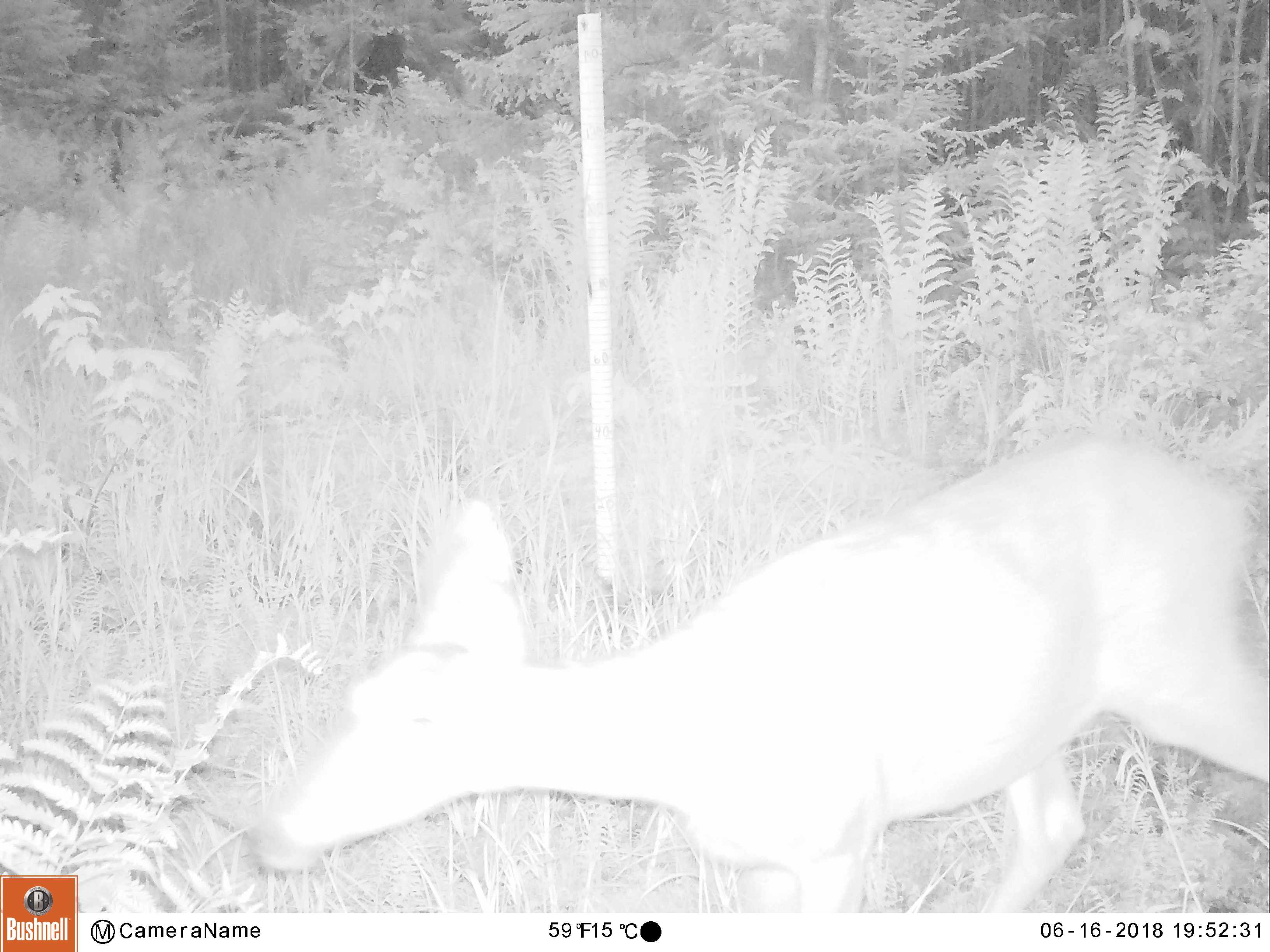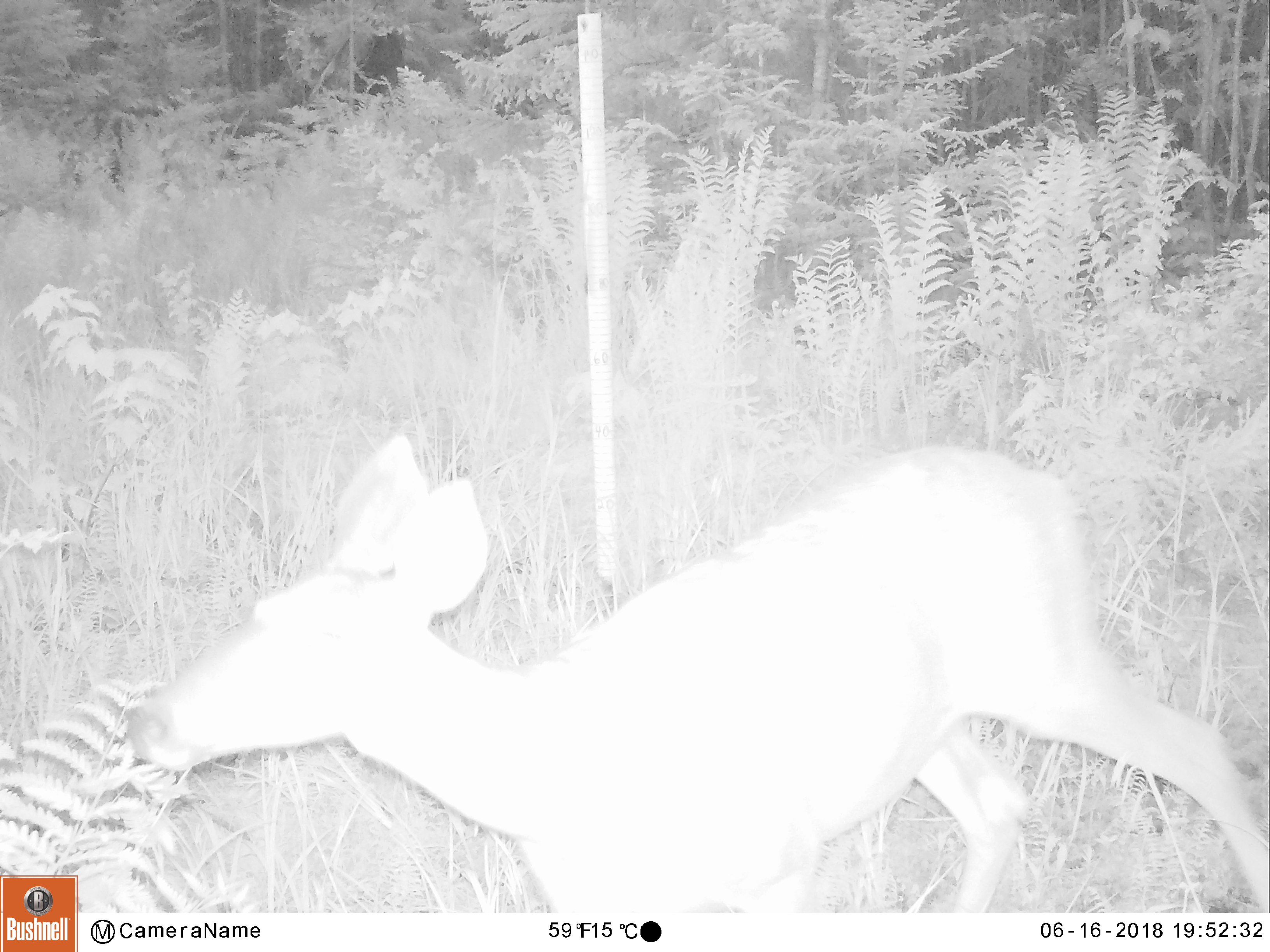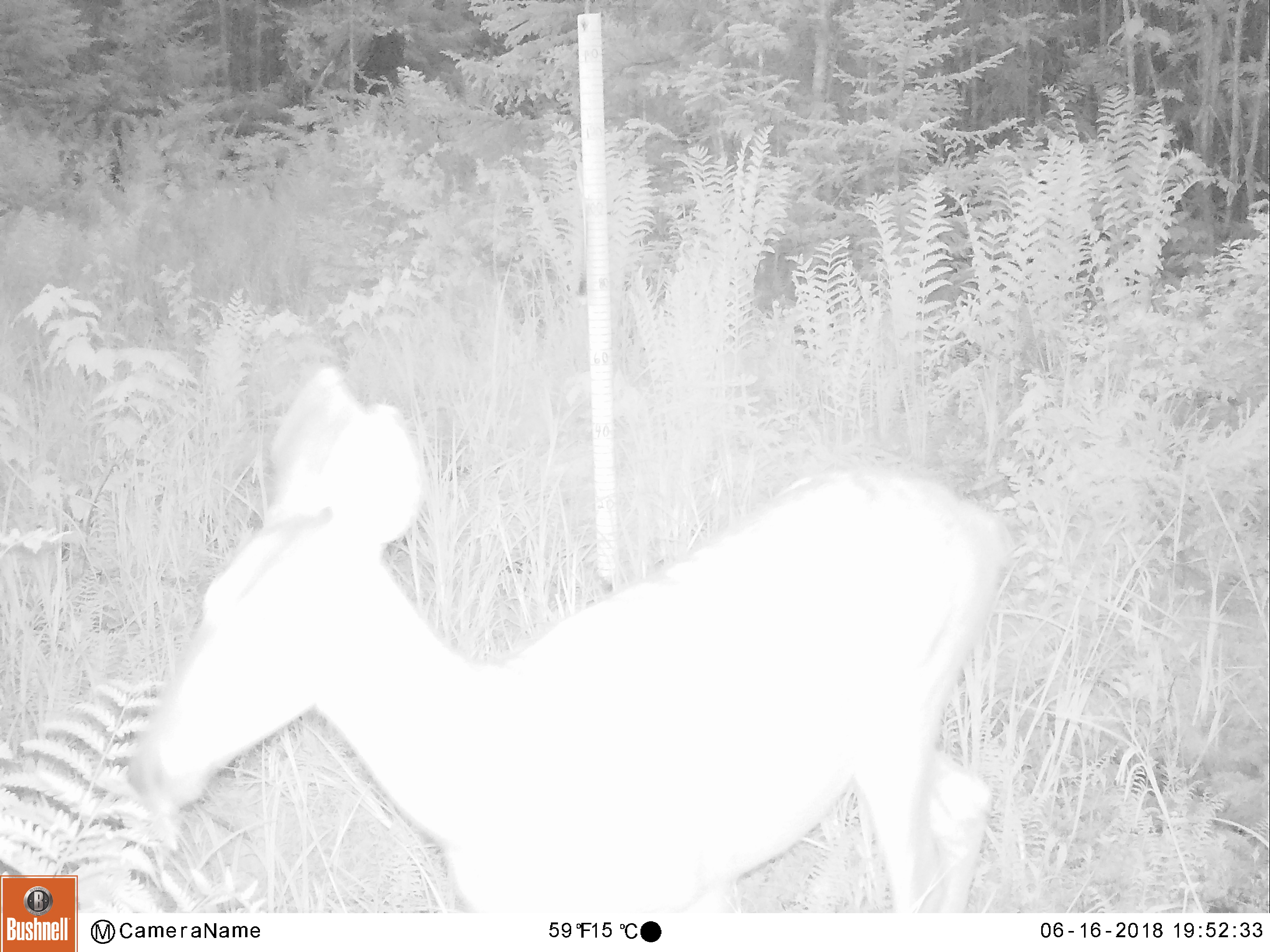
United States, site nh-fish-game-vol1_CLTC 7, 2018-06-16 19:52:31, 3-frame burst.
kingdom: Animalia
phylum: Chordata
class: Mammalia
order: Artiodactyla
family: Cervidae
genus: Odocoileus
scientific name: Odocoileus virginianus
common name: white-tailed deer